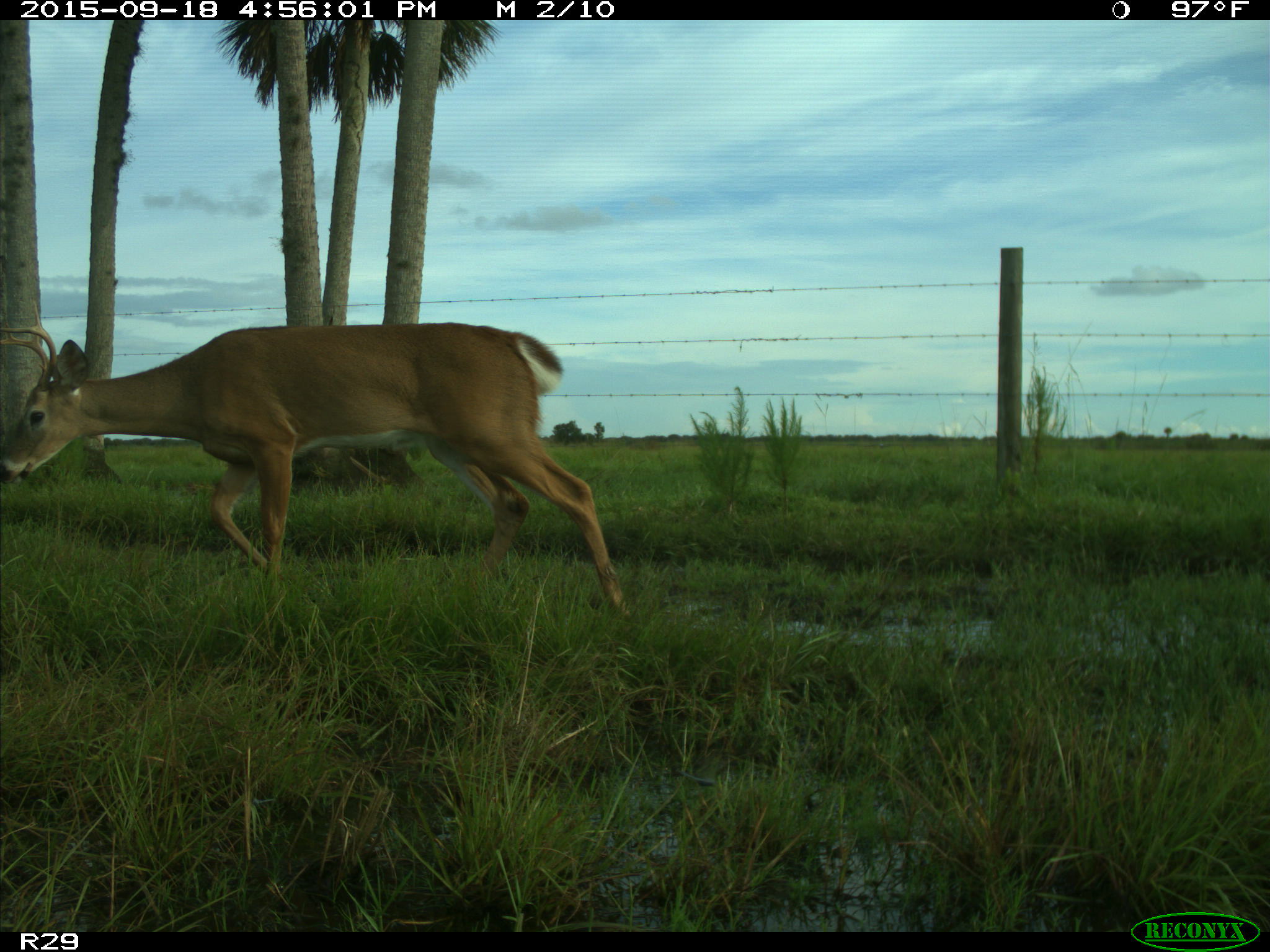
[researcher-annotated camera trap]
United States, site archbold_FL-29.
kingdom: Animalia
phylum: Chordata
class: Mammalia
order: Artiodactyla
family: Cervidae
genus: Odocoileus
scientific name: Odocoileus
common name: deer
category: unidentified deer